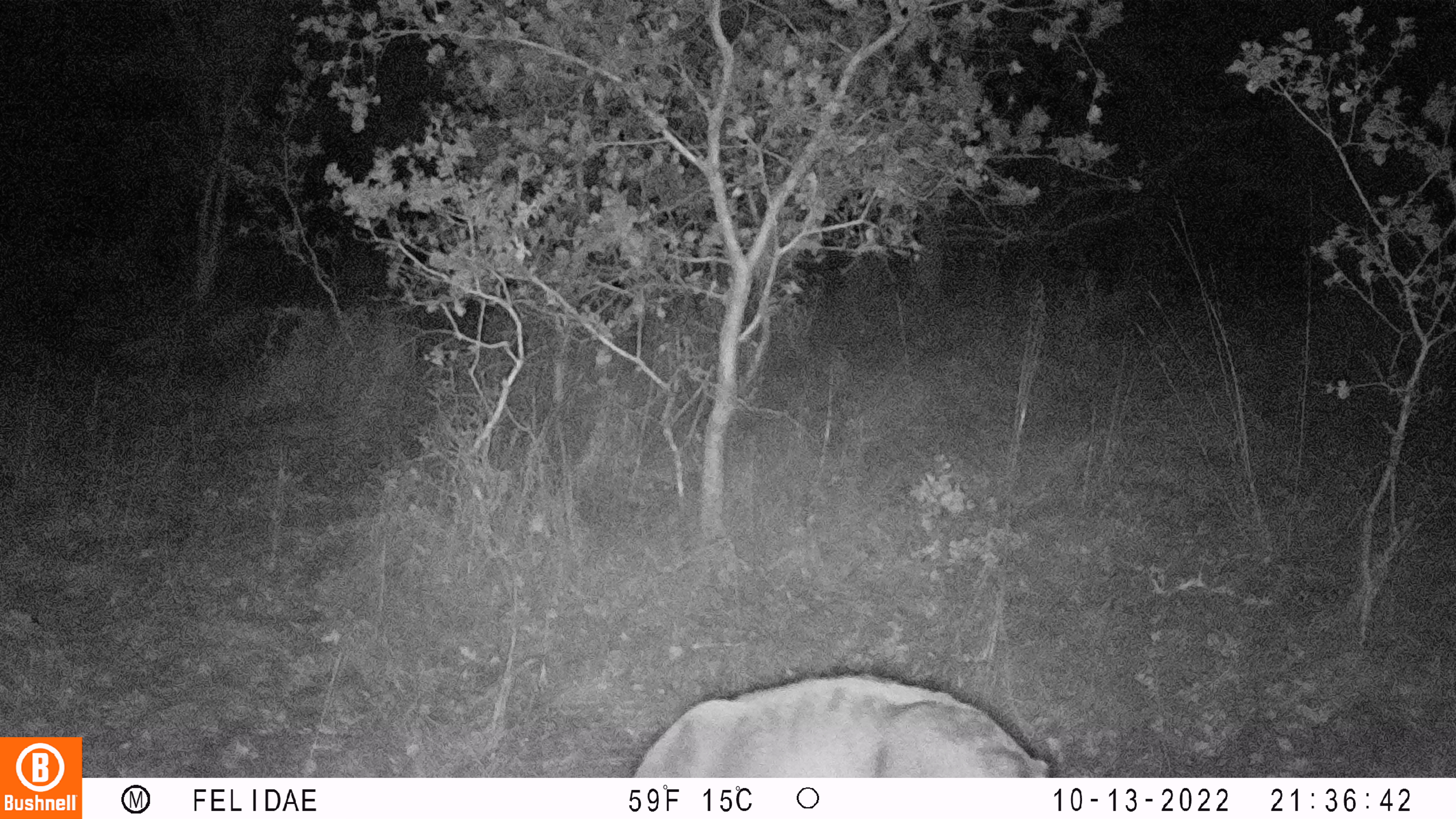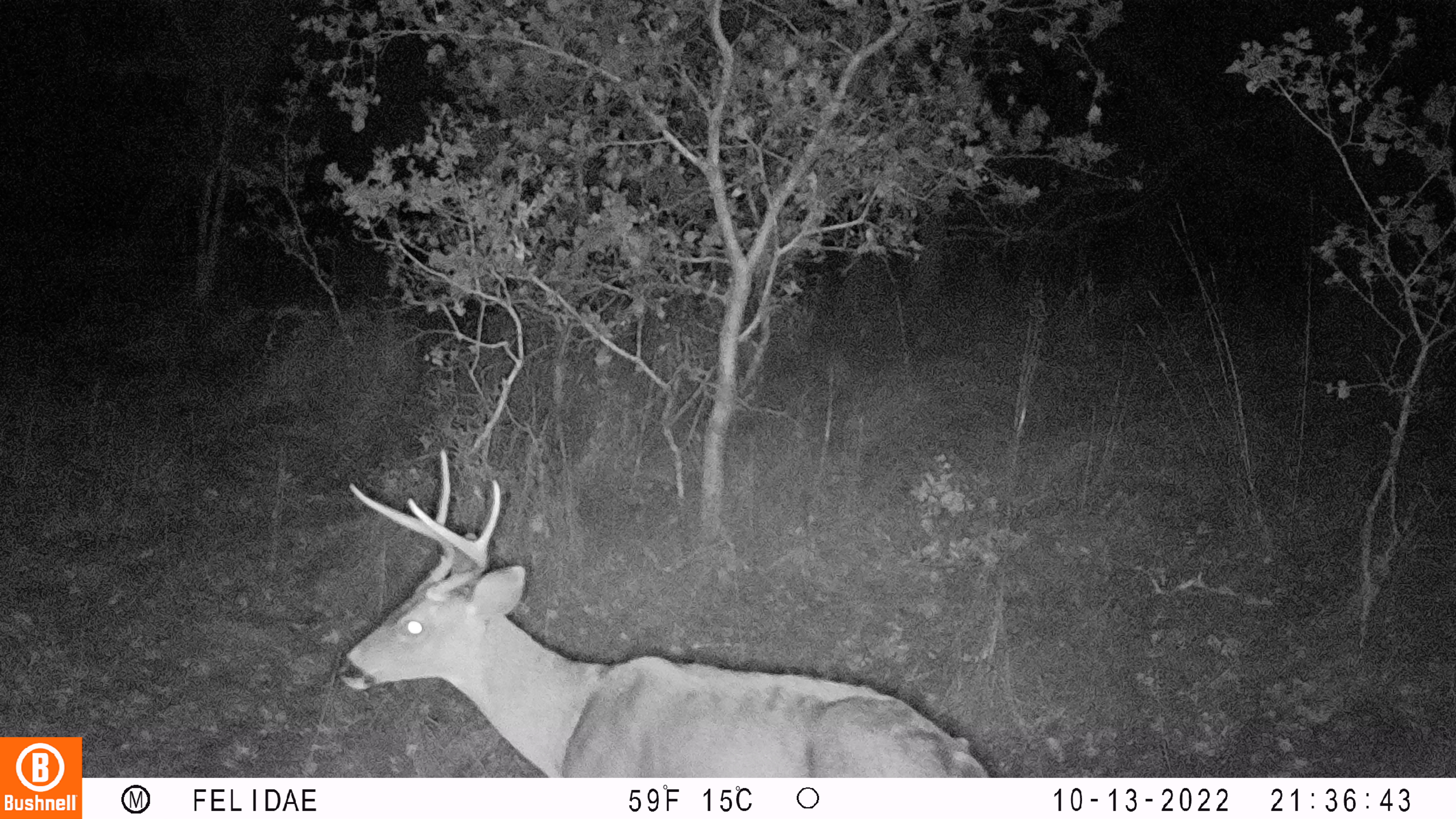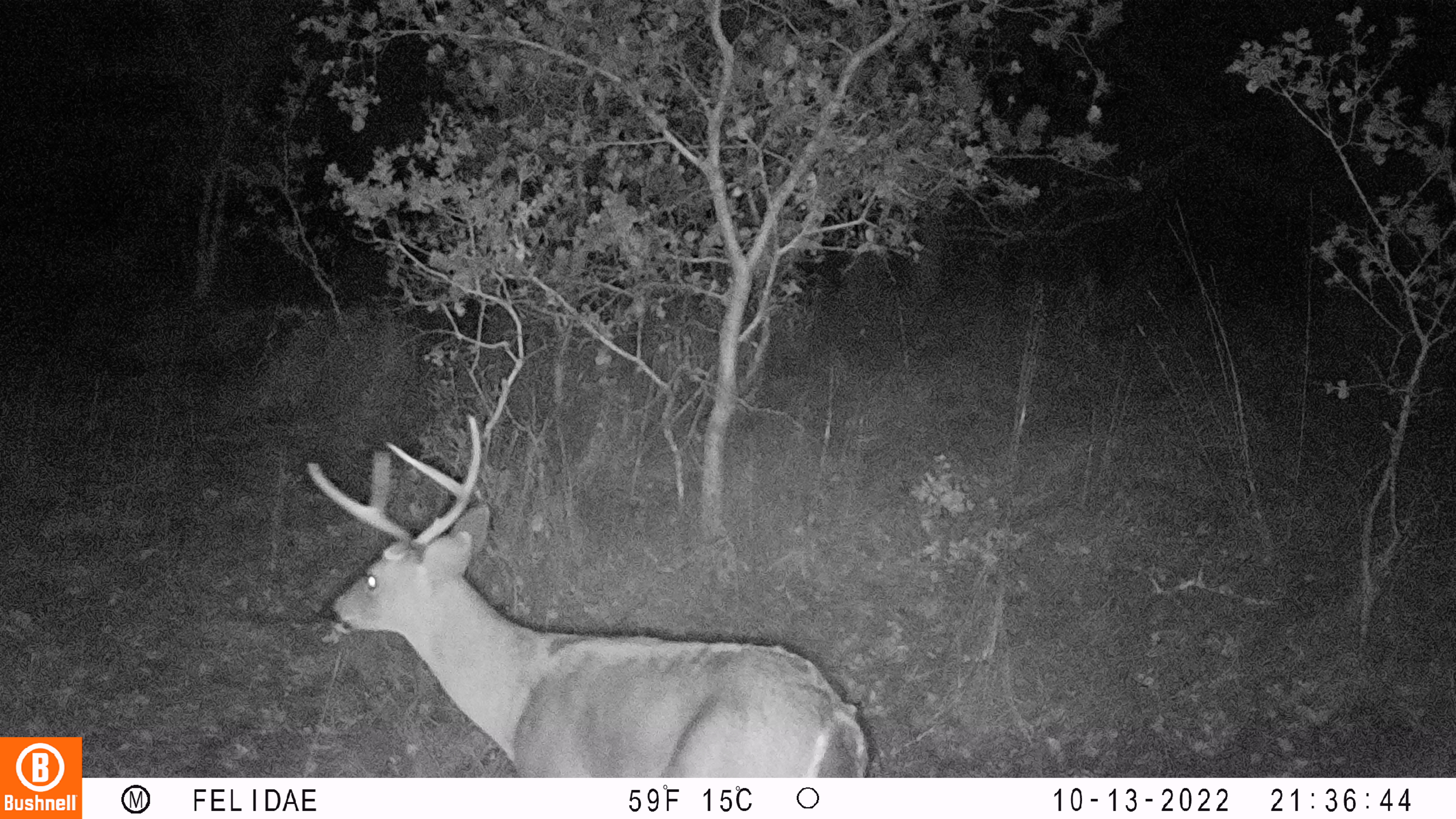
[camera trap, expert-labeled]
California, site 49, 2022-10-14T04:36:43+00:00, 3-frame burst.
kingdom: Animalia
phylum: Chordata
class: Mammalia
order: Artiodactyla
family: Cervidae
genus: Odocoileus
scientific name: Odocoileus hemionus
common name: mule deer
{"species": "mule deer (Odocoileus hemionus)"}